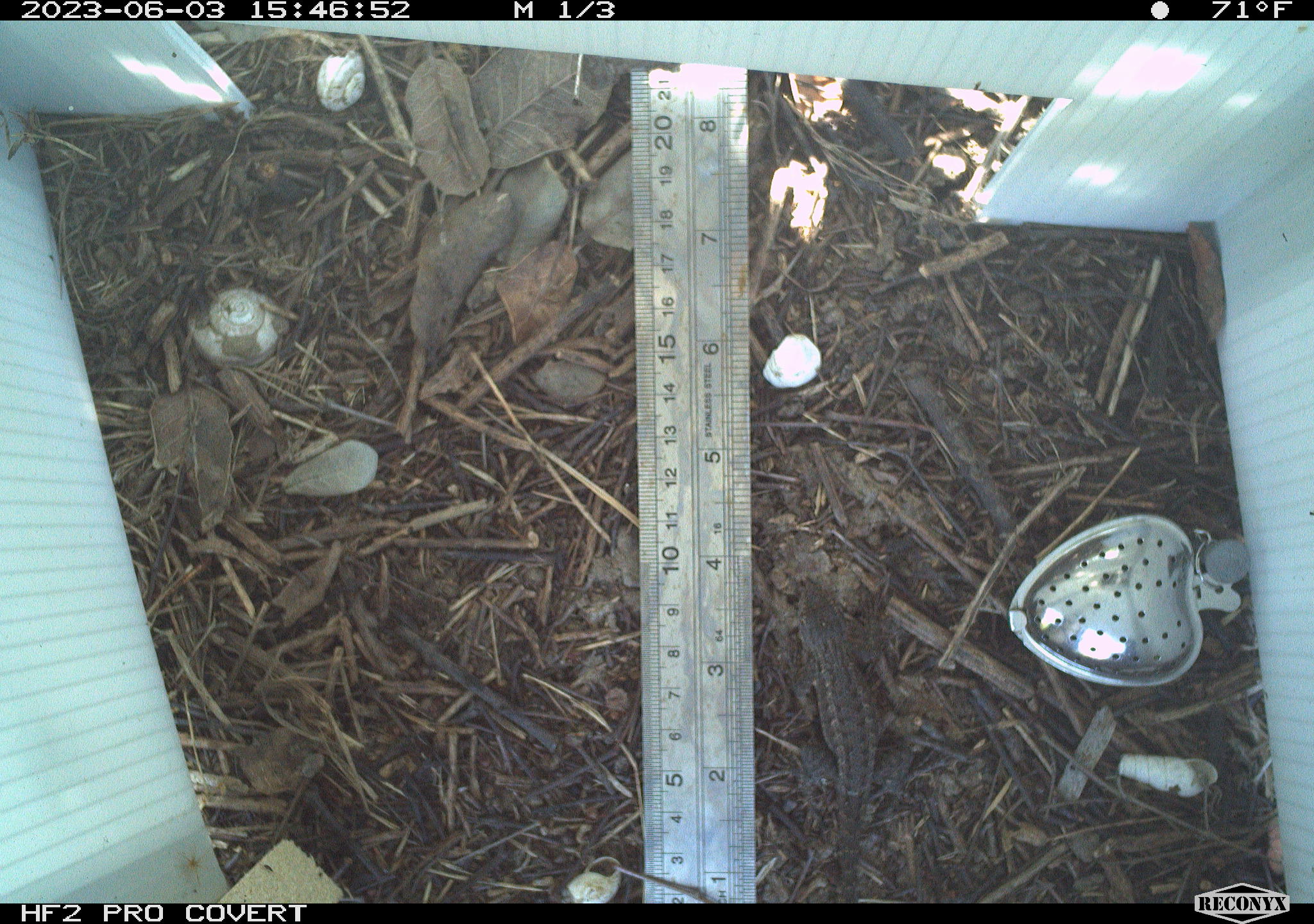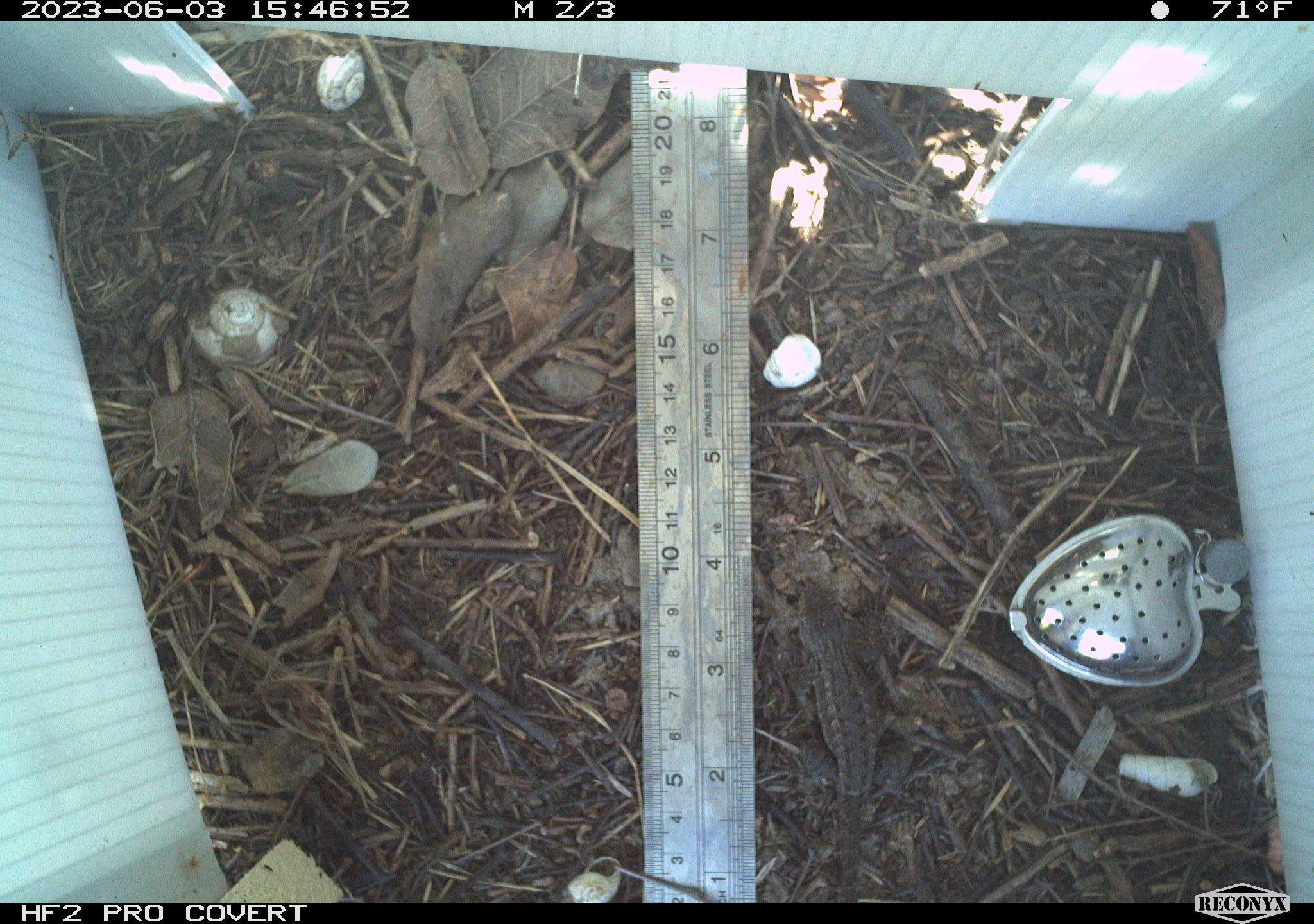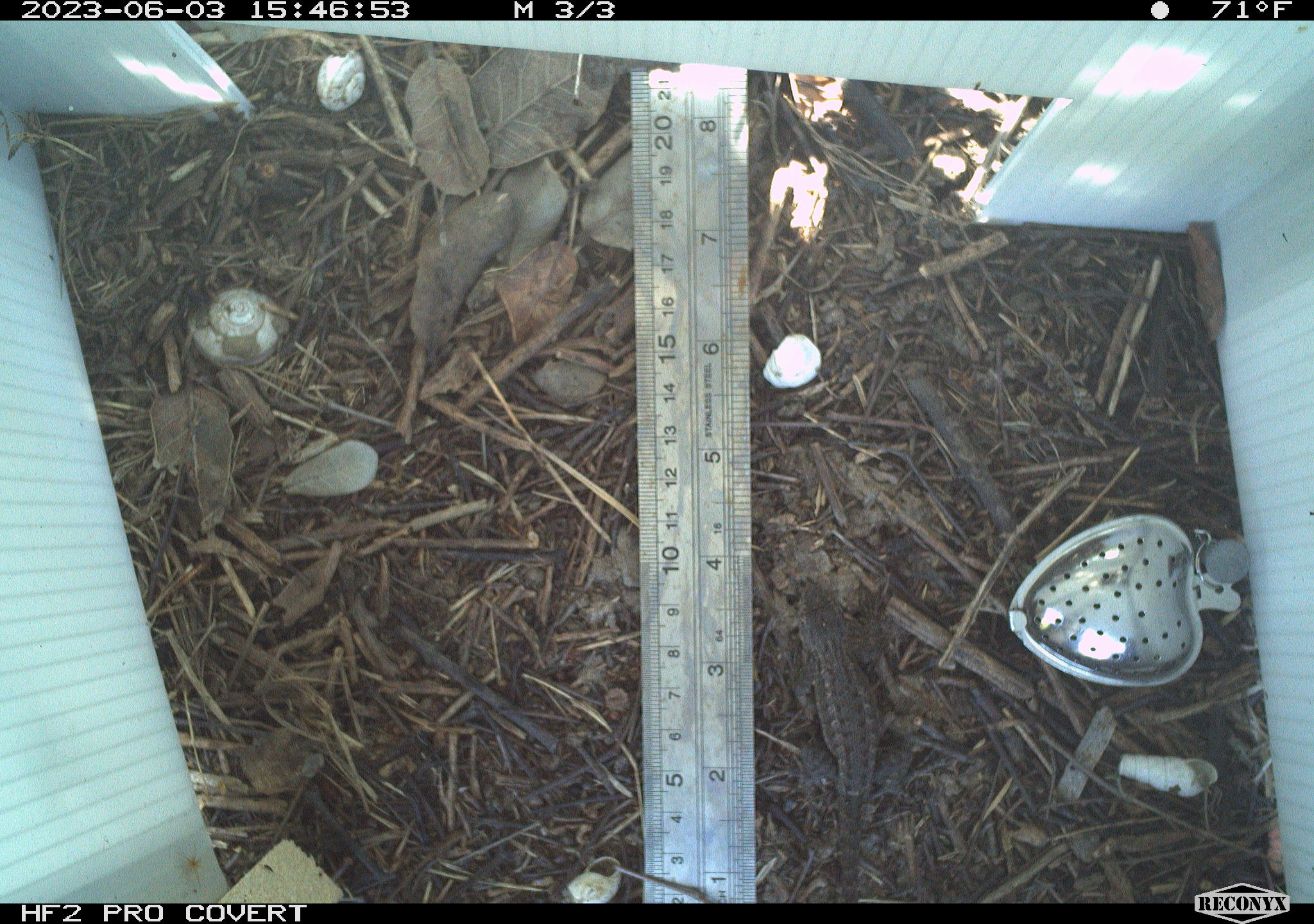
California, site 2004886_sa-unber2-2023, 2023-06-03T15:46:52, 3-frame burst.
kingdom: Animalia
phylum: Chordata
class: Reptilia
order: Squamata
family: Phrynosomatidae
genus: Sceloporus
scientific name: Sceloporus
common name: spiny lizards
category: sceloporus species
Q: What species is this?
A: Sceloporus species (spiny lizards) (Sceloporus).